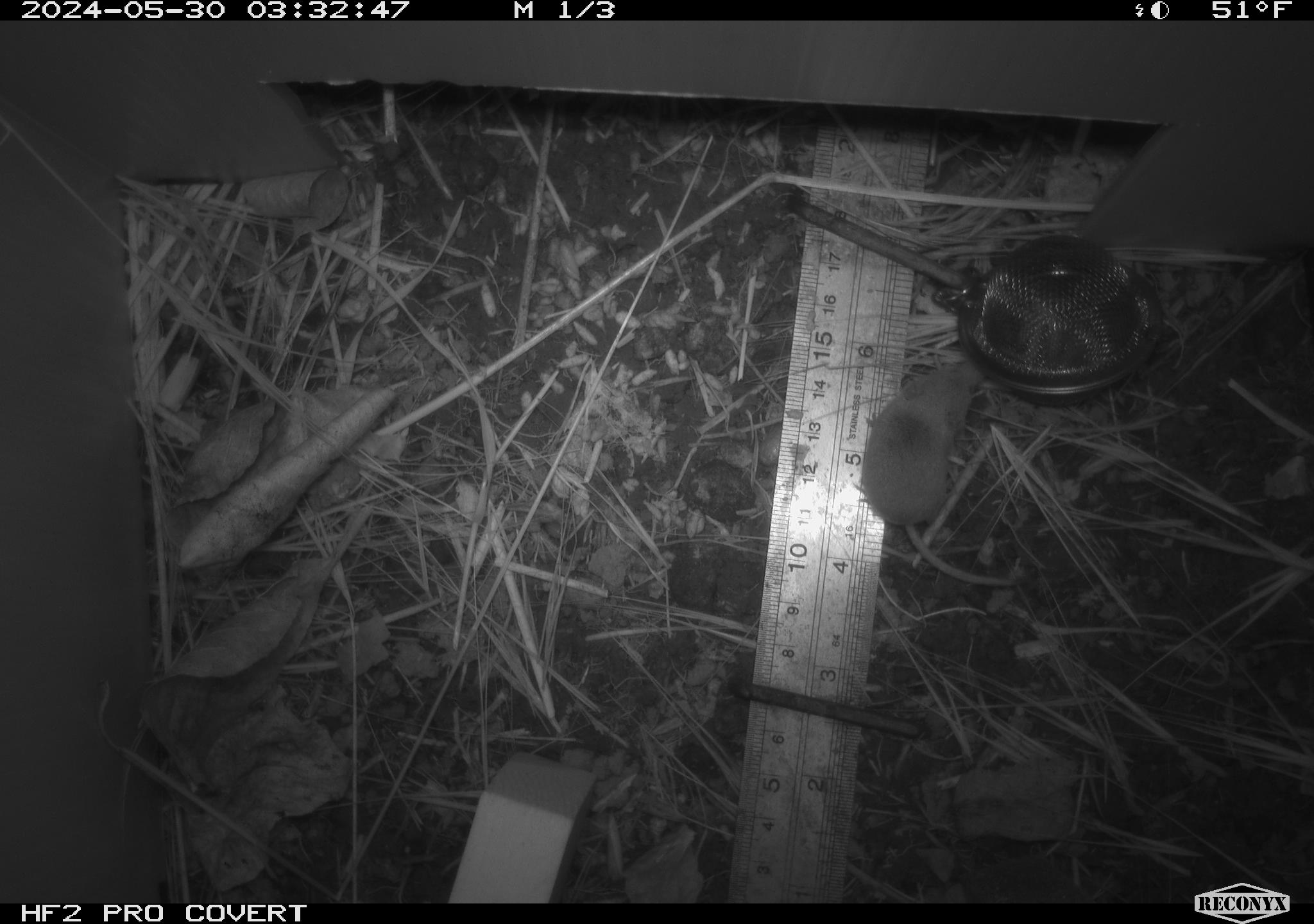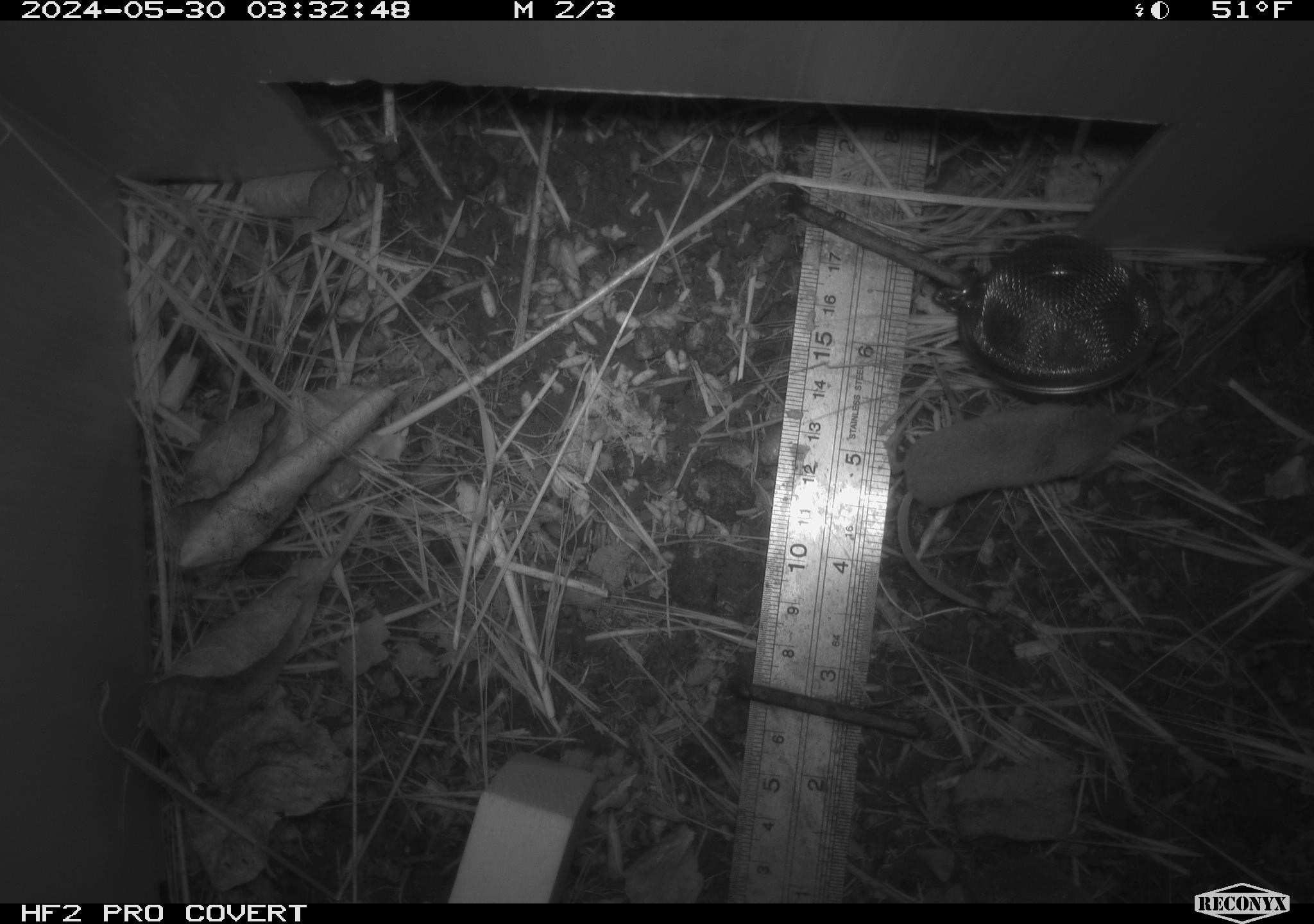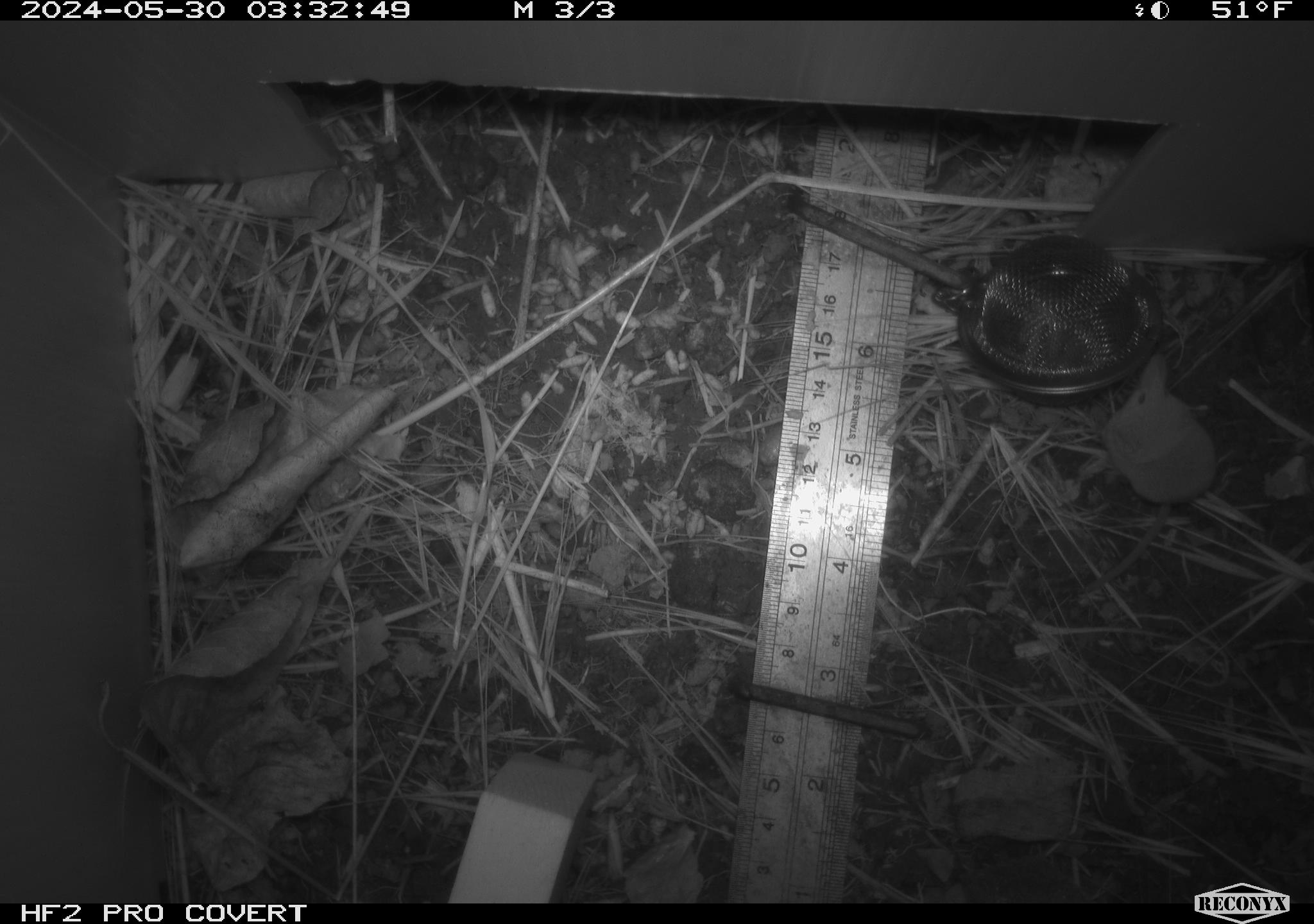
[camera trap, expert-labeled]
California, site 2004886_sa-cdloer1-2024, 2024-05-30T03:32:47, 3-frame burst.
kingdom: Animalia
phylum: Chordata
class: Mammalia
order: Eulipotyphla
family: Soricidae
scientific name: Soricidae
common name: shrews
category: soricidae family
Soricidae family (shrews) (Soricidae).